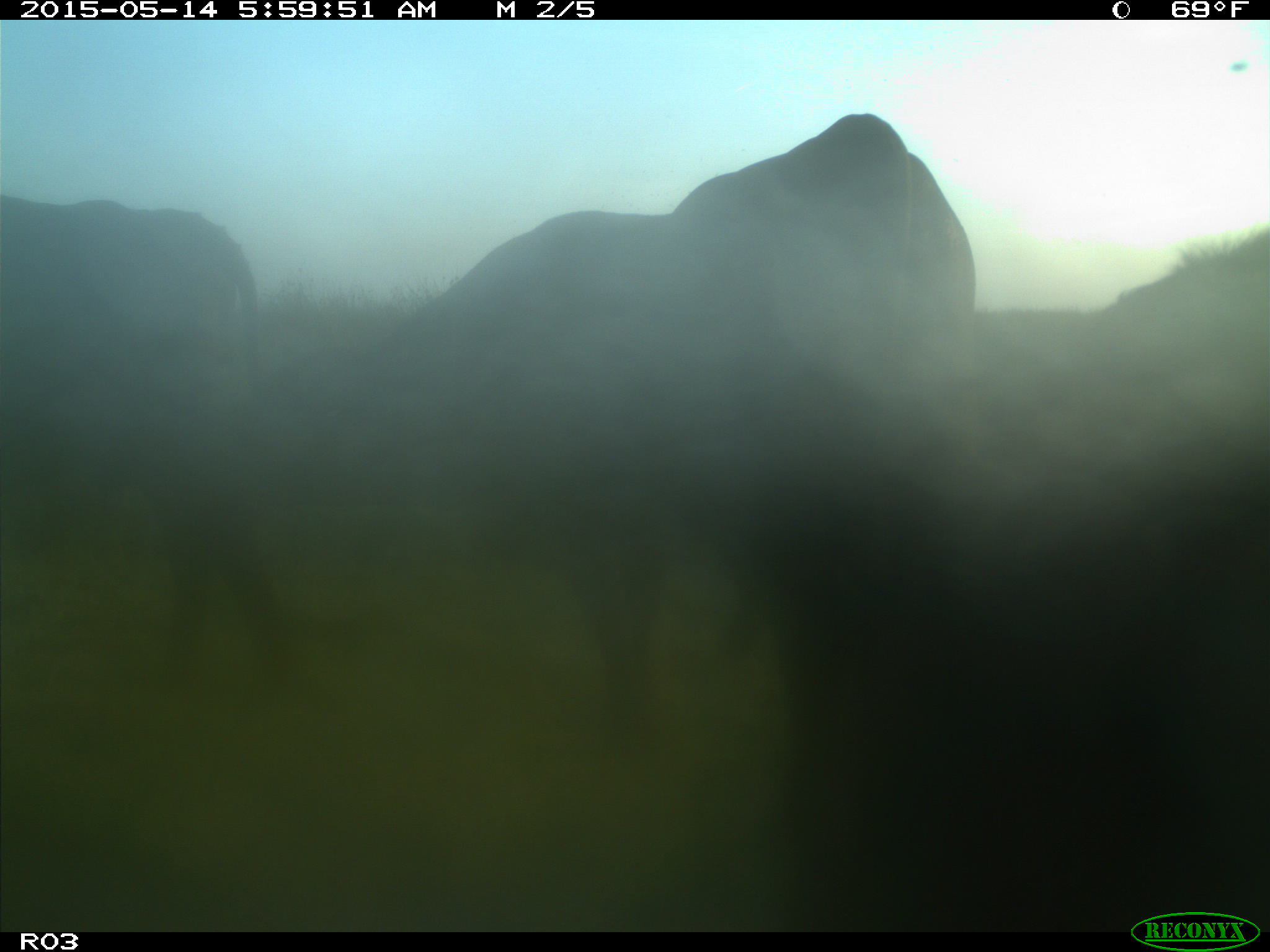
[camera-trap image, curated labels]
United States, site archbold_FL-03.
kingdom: Animalia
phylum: Chordata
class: Mammalia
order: Artiodactyla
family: Bovidae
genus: Bos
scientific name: Bos taurus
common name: domestic cow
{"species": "Bos taurus (domestic cow)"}